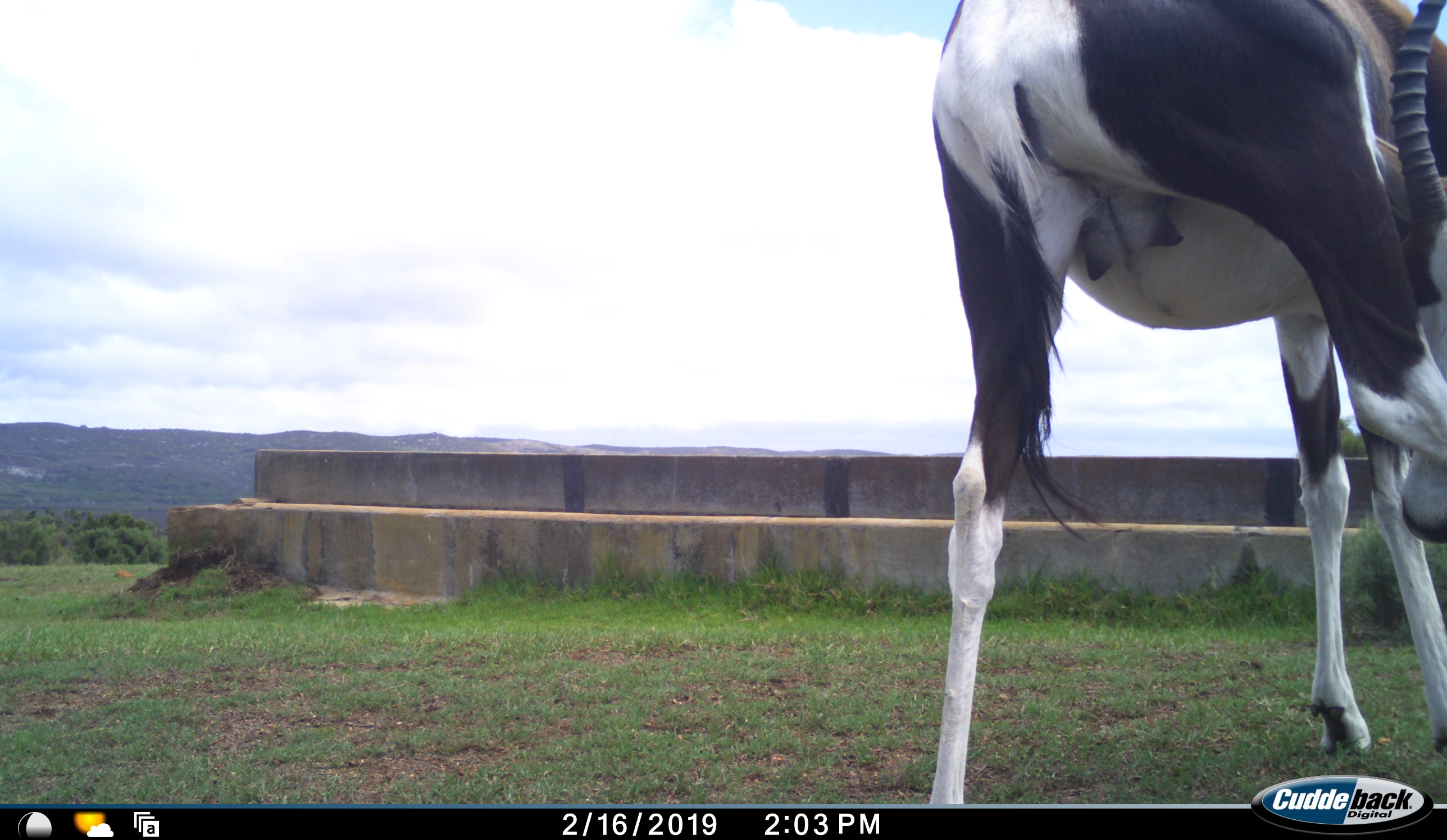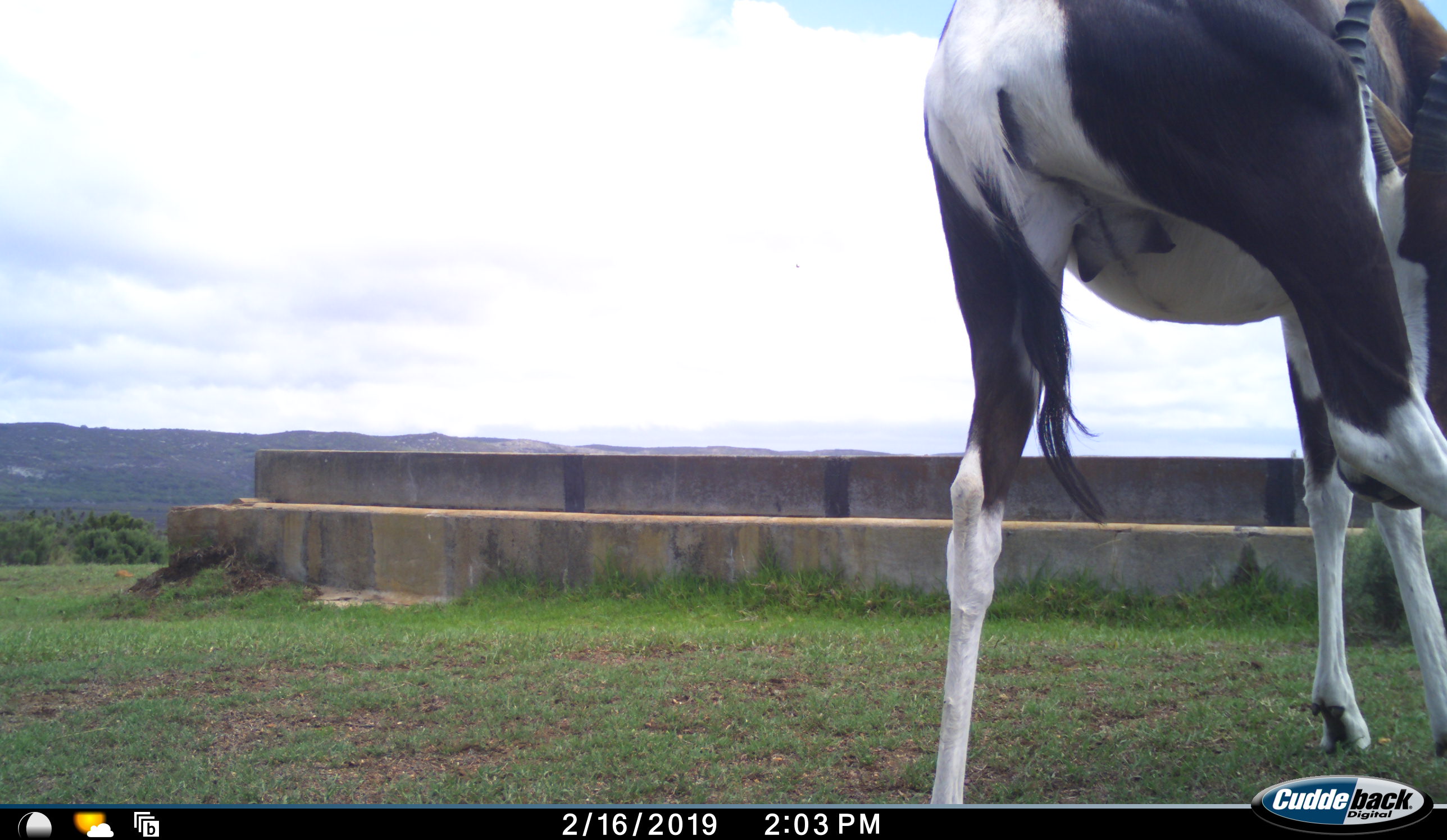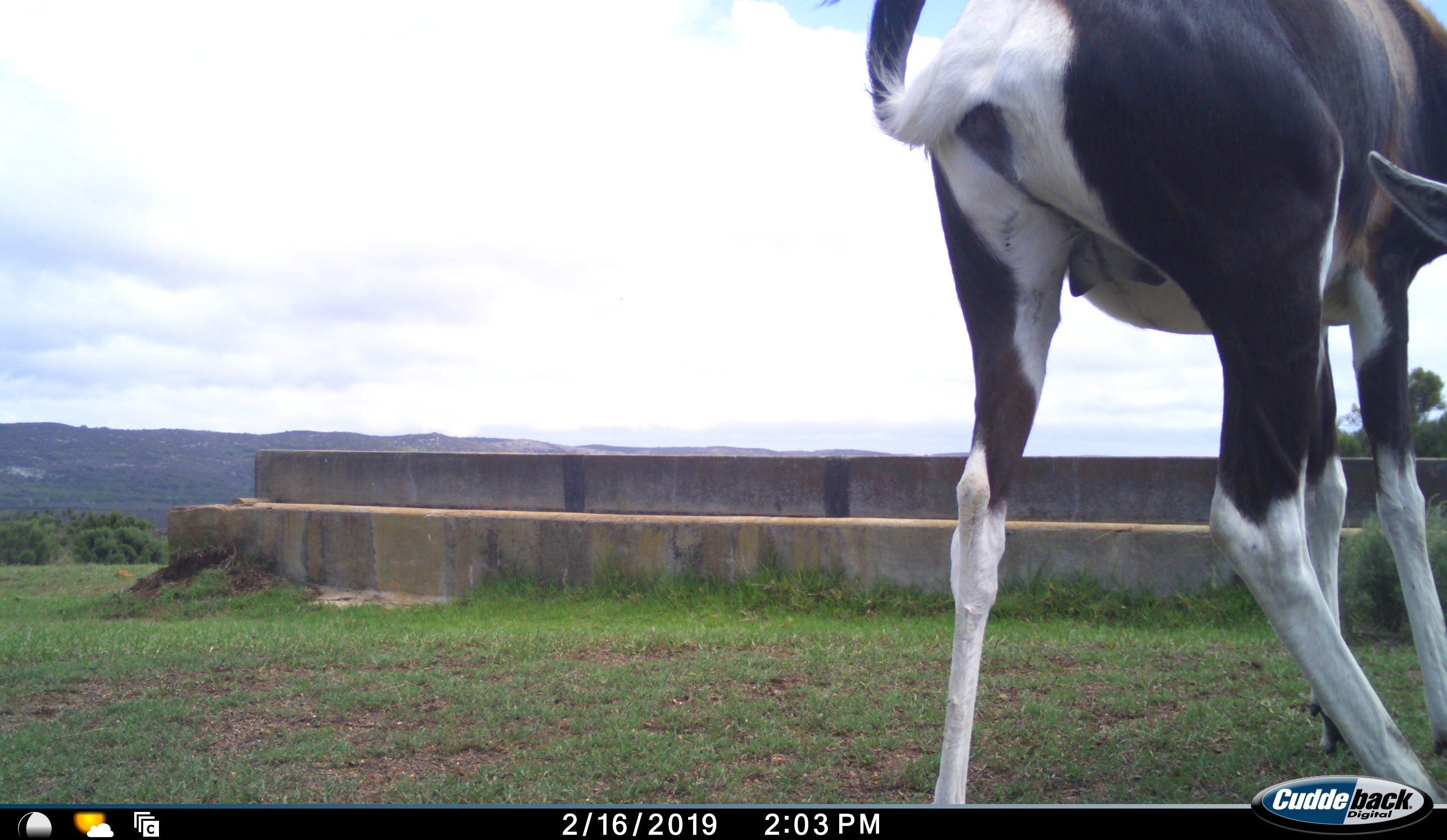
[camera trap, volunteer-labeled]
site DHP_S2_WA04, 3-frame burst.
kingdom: Animalia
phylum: Chordata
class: Mammalia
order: Artiodactyla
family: Bovidae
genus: Damaliscus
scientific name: Damaliscus pygargus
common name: bontebok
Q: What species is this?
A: Bontebok (Damaliscus pygargus).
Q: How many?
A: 1.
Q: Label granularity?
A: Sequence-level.